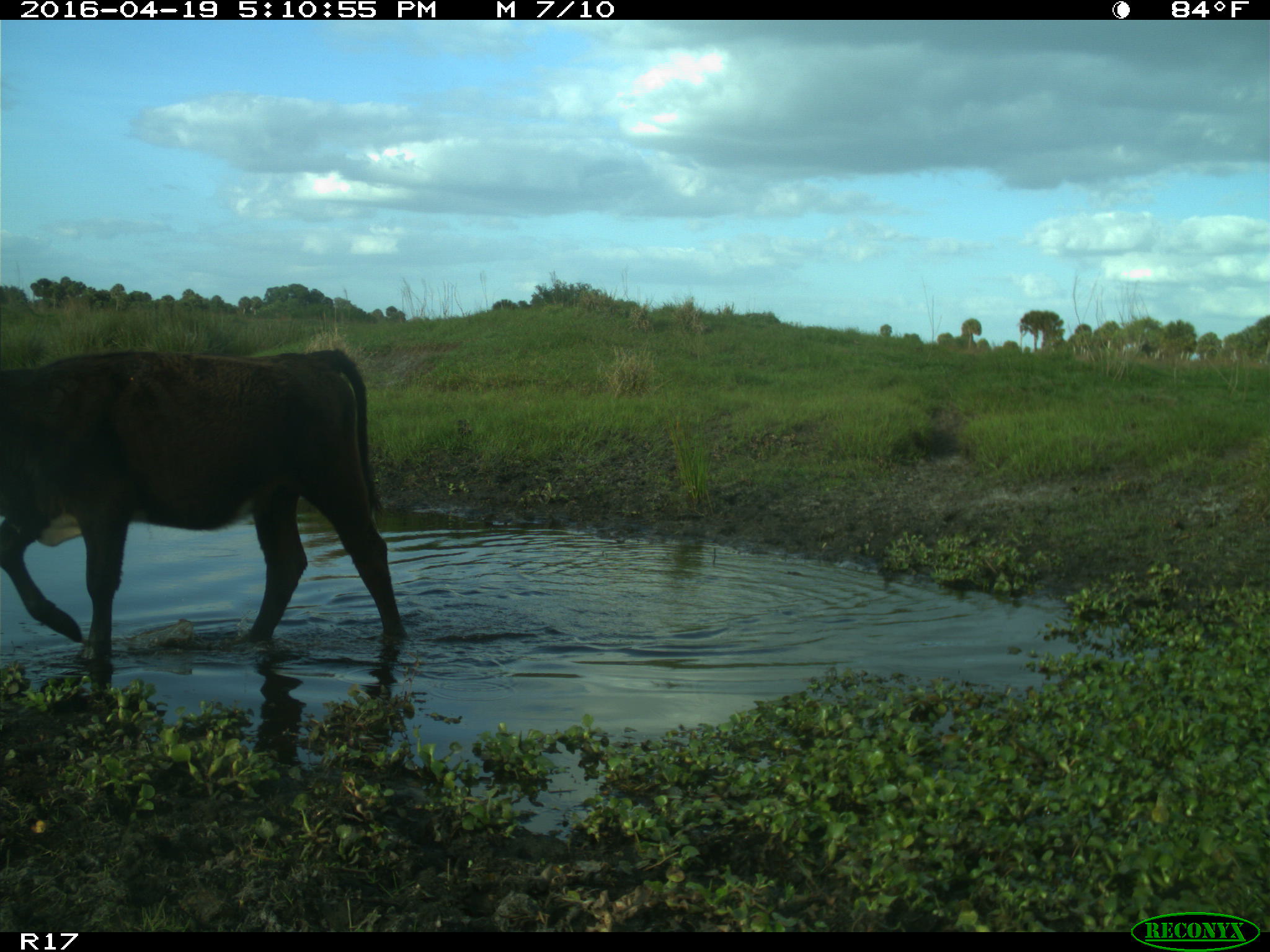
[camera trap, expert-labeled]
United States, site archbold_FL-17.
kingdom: Animalia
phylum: Chordata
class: Mammalia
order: Artiodactyla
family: Bovidae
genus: Bos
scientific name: Bos taurus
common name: domestic cow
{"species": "Bos taurus (domestic cow)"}